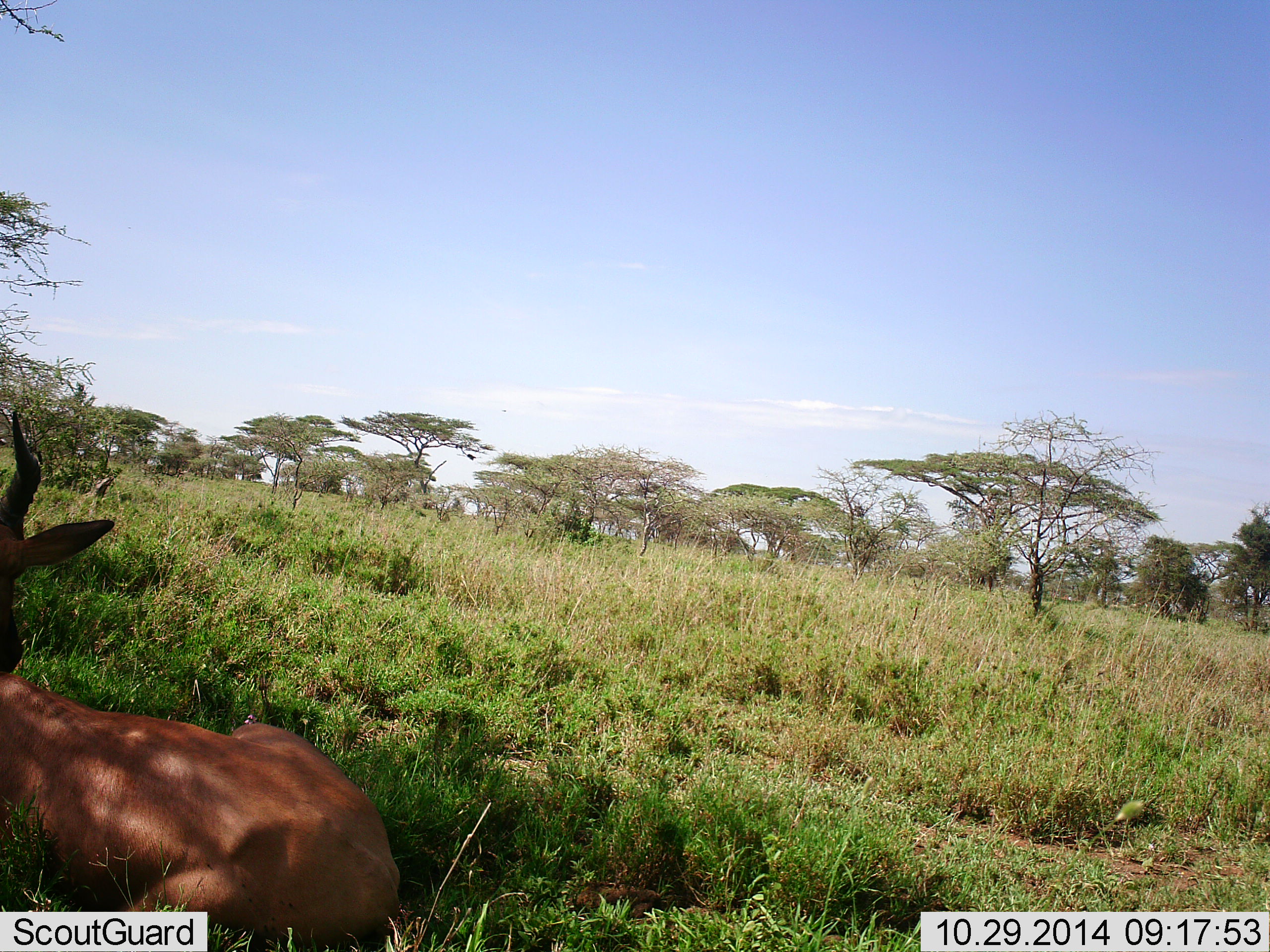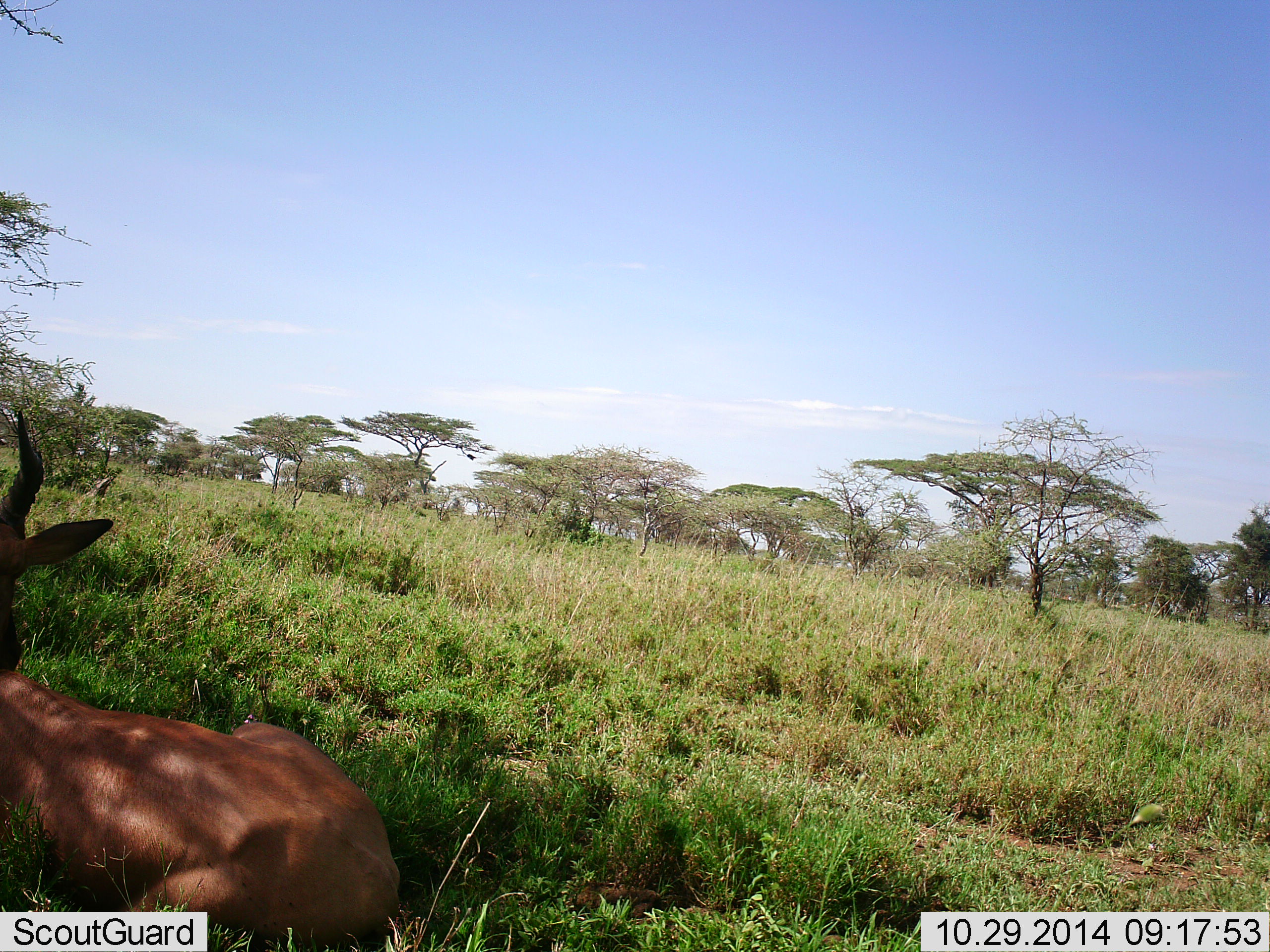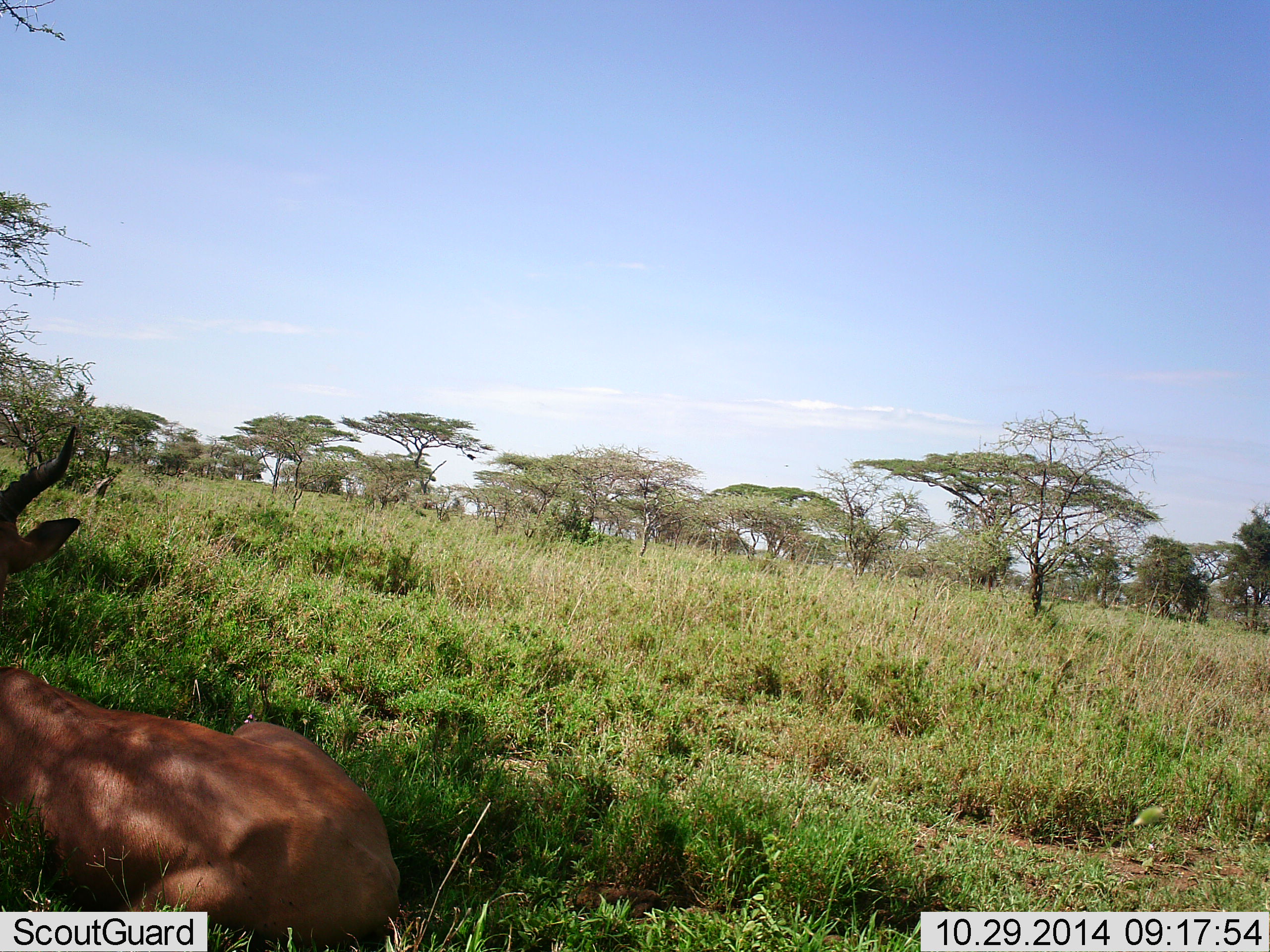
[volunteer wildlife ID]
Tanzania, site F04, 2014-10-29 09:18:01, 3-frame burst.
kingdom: Animalia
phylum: Chordata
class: Mammalia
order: Artiodactyla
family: Bovidae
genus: Alcelaphus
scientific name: Alcelaphus buselaphus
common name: hartebeest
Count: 1.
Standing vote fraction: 0%.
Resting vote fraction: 100%.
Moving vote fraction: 0%.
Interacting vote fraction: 0%.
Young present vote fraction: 0%.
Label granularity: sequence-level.